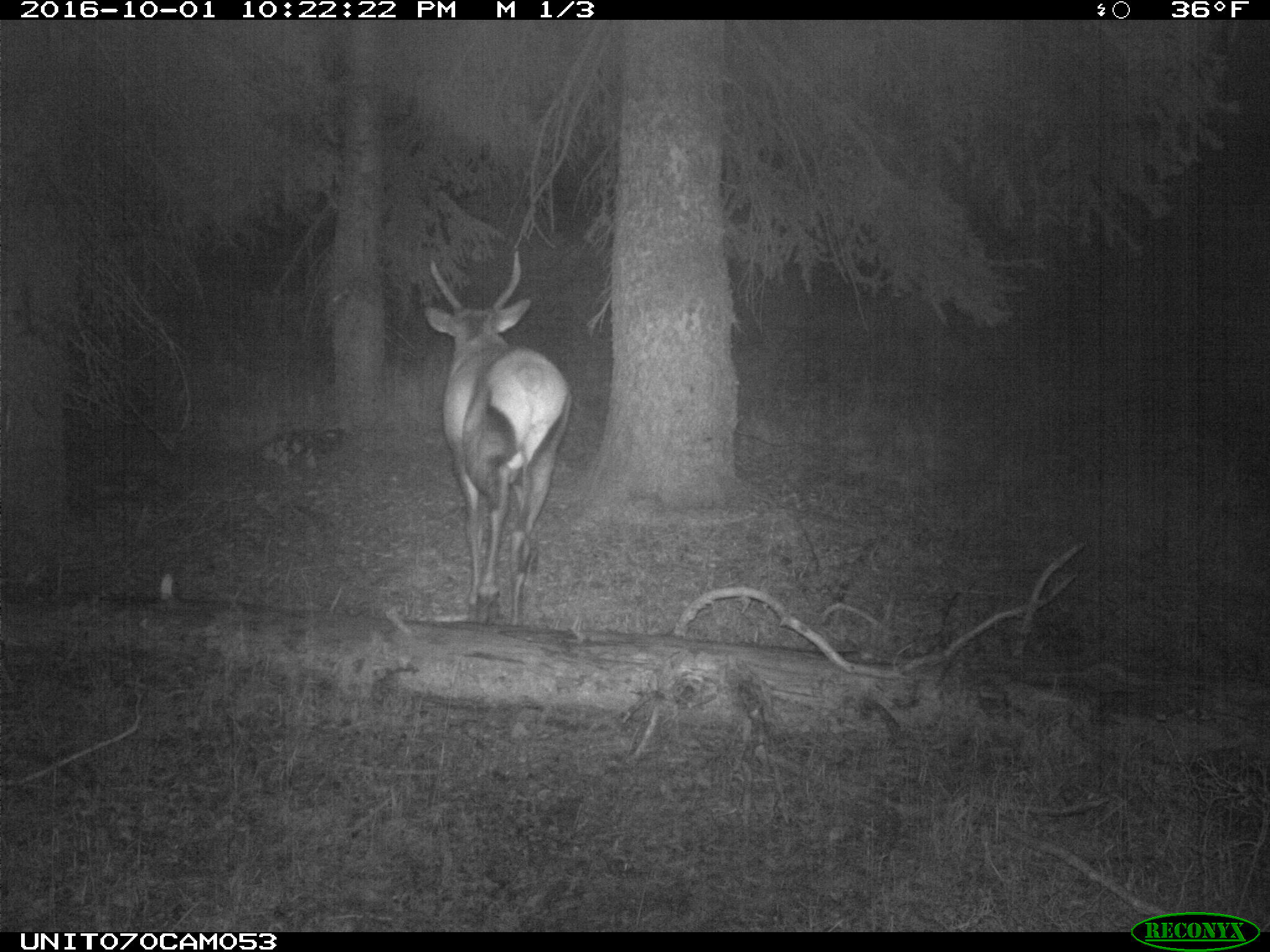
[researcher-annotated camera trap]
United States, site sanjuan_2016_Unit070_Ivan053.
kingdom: Animalia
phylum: Chordata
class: Mammalia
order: Artiodactyla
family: Cervidae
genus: Cervus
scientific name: Cervus elaphus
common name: red deer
Cervus elaphus (red deer).